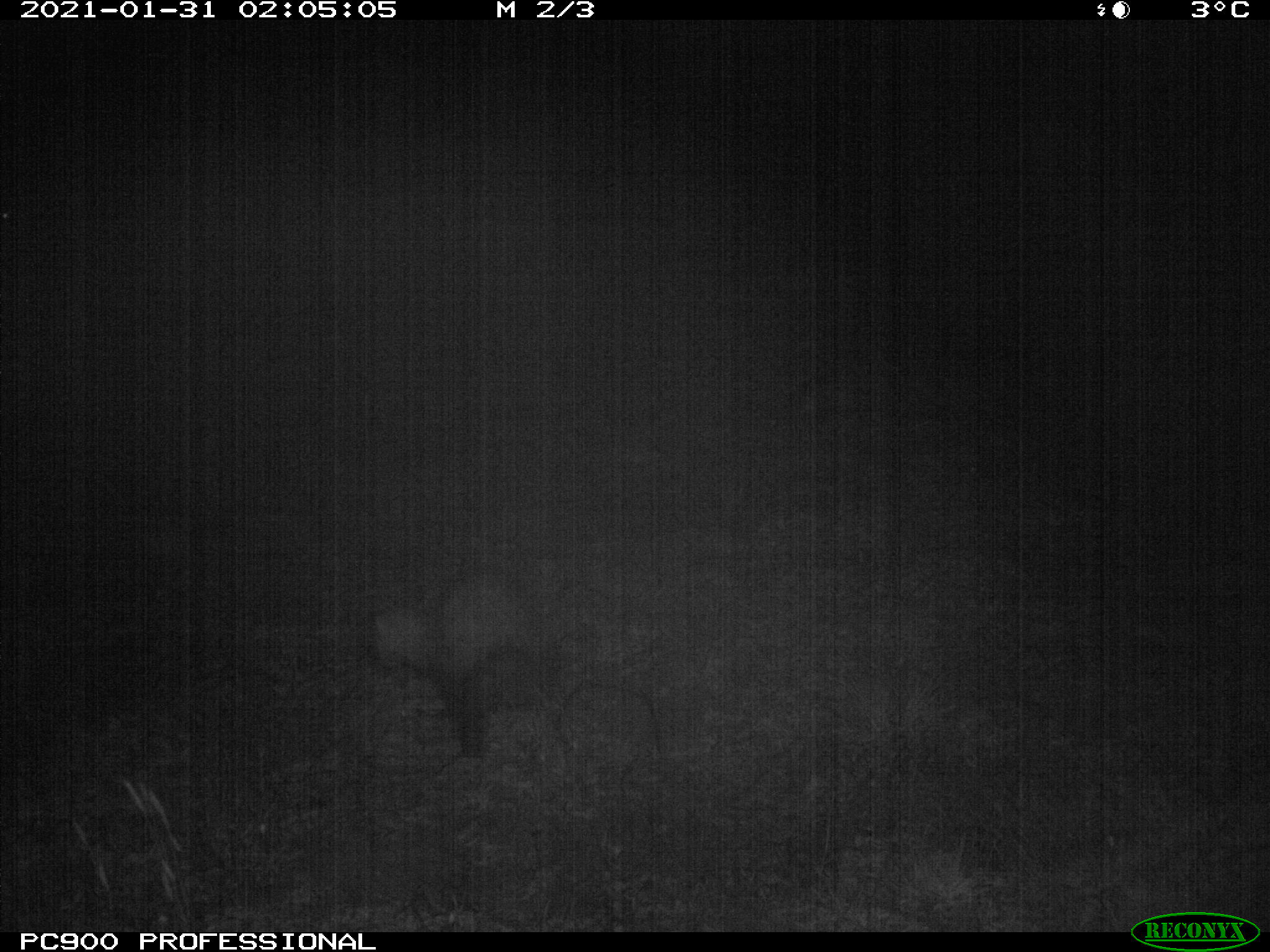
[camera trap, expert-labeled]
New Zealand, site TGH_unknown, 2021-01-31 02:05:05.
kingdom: Animalia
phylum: Chordata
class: Mammalia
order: Carnivora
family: Mustelidae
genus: Mustela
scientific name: Mustela furo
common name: ferret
Ferret (Mustela furo).